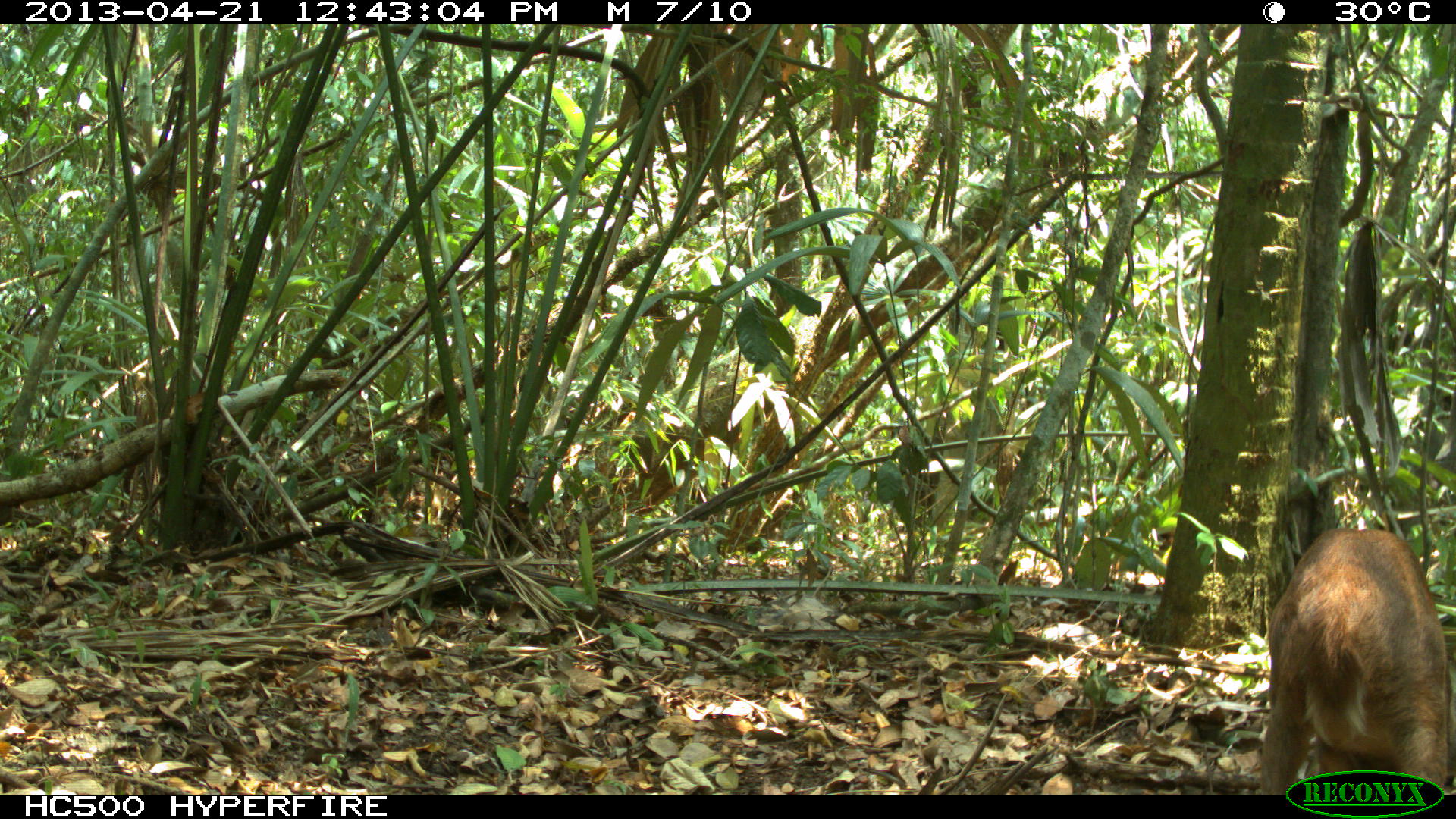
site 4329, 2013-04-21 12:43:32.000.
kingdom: Animalia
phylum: Chordata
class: Mammalia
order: Artiodactyla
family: Cervidae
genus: Mazama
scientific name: Mazama temama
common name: central american red brocket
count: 1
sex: female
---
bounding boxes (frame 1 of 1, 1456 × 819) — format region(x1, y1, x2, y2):
mazama temama: region(1260, 527, 1454, 792)